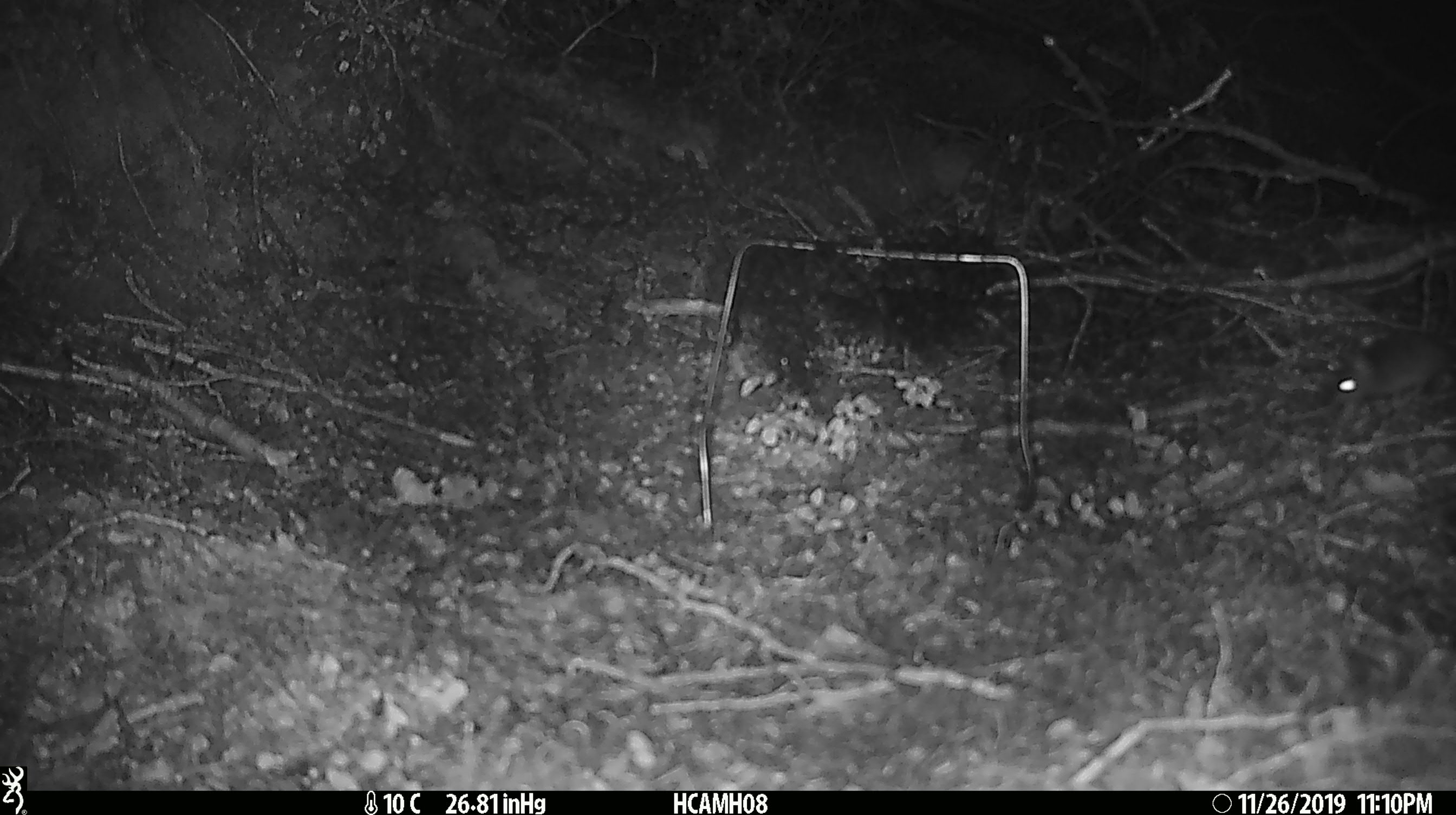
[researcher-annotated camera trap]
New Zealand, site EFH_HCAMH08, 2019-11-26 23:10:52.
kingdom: Animalia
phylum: Chordata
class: Mammalia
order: Rodentia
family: Muridae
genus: Mus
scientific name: Mus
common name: mouse